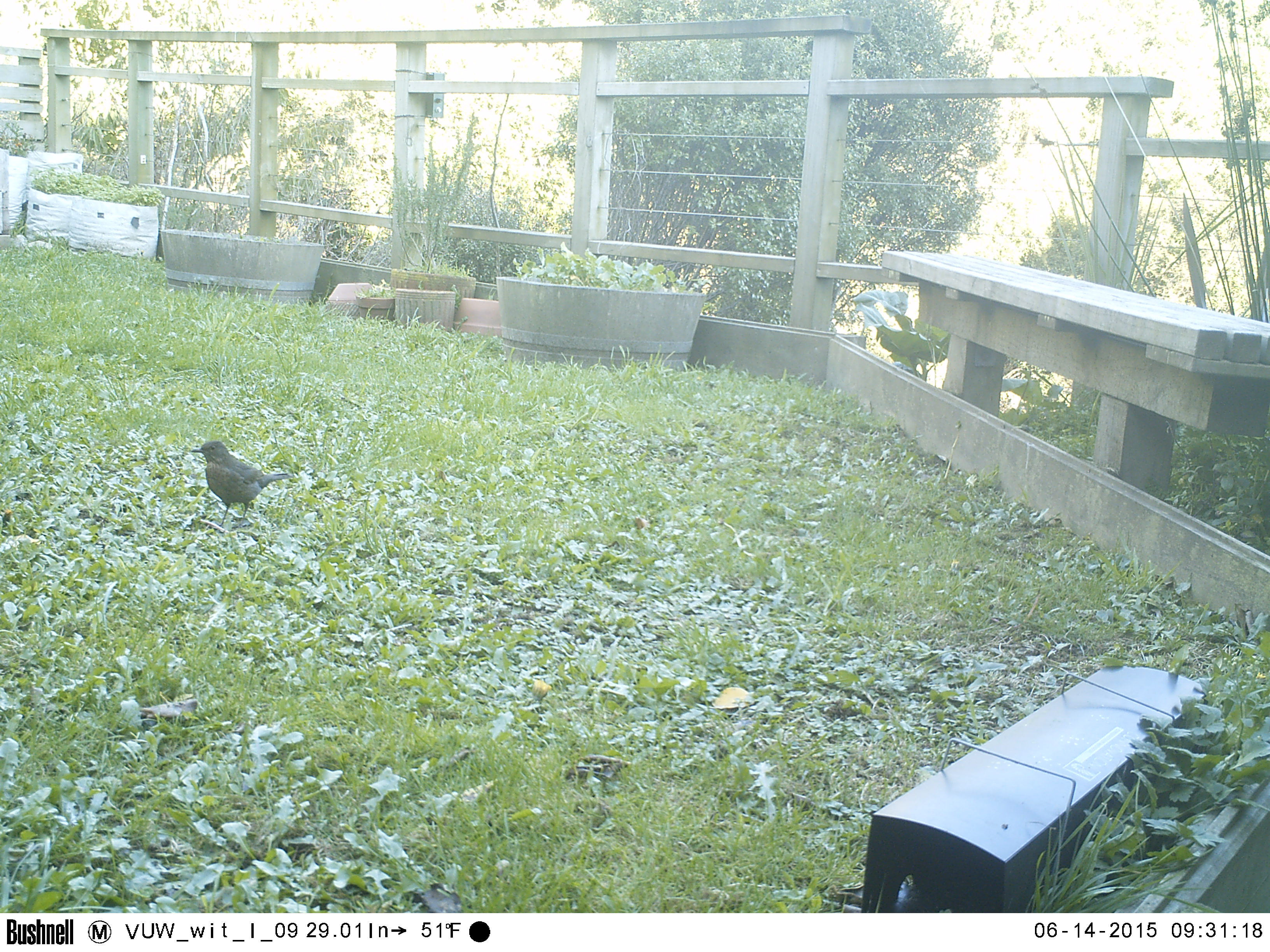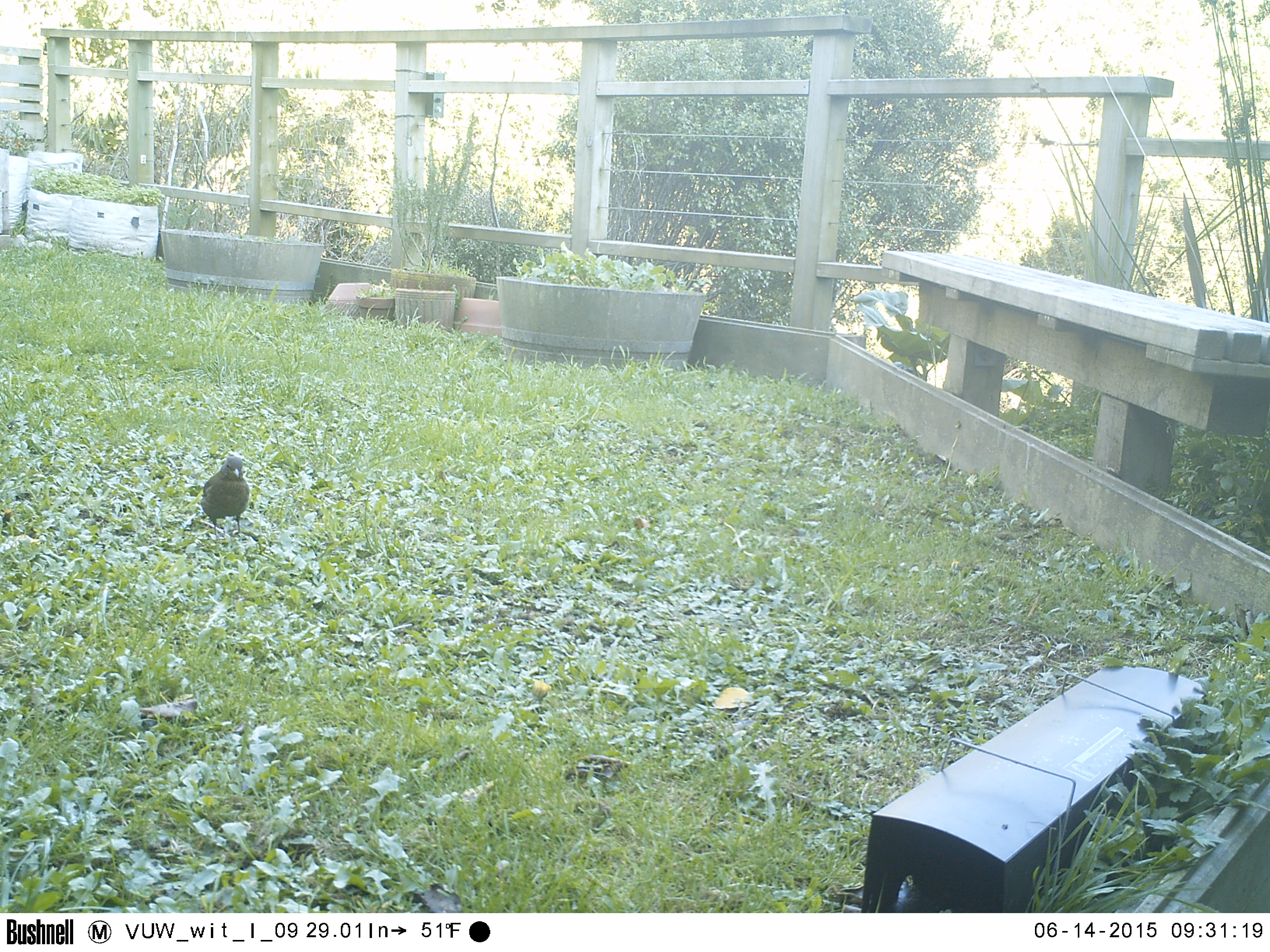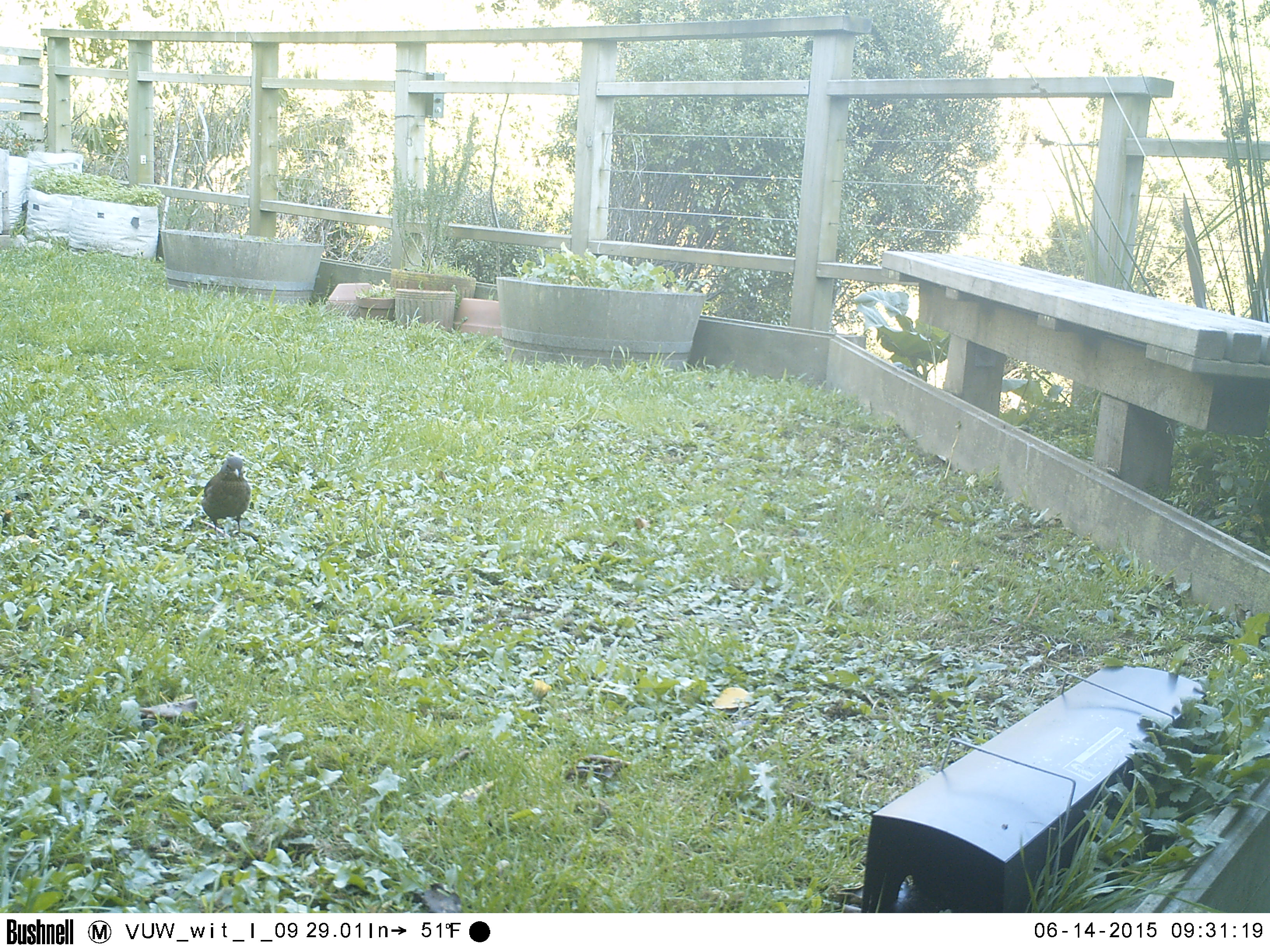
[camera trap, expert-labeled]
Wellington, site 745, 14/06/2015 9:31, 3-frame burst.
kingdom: Animalia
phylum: Chordata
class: Aves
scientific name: Aves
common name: bird